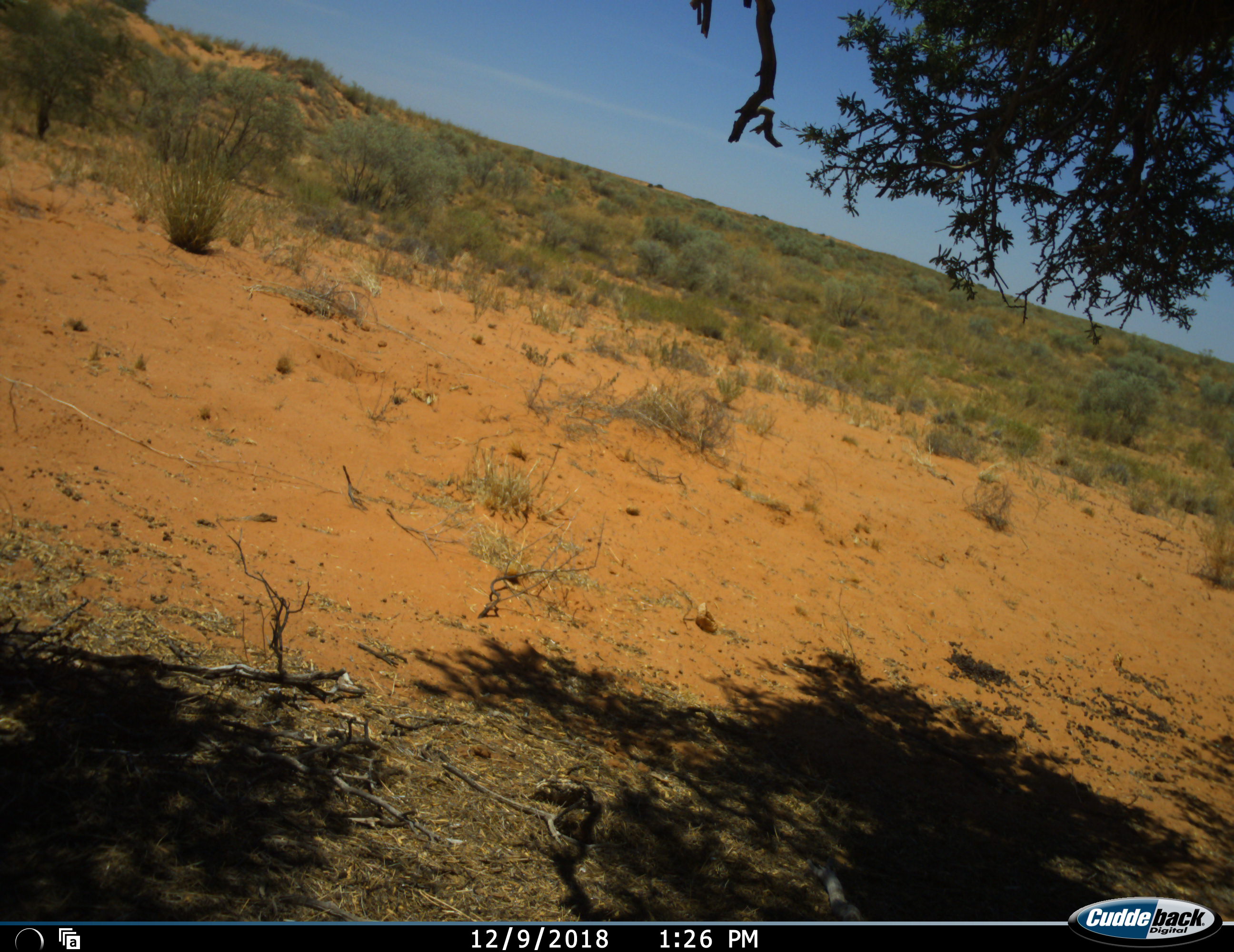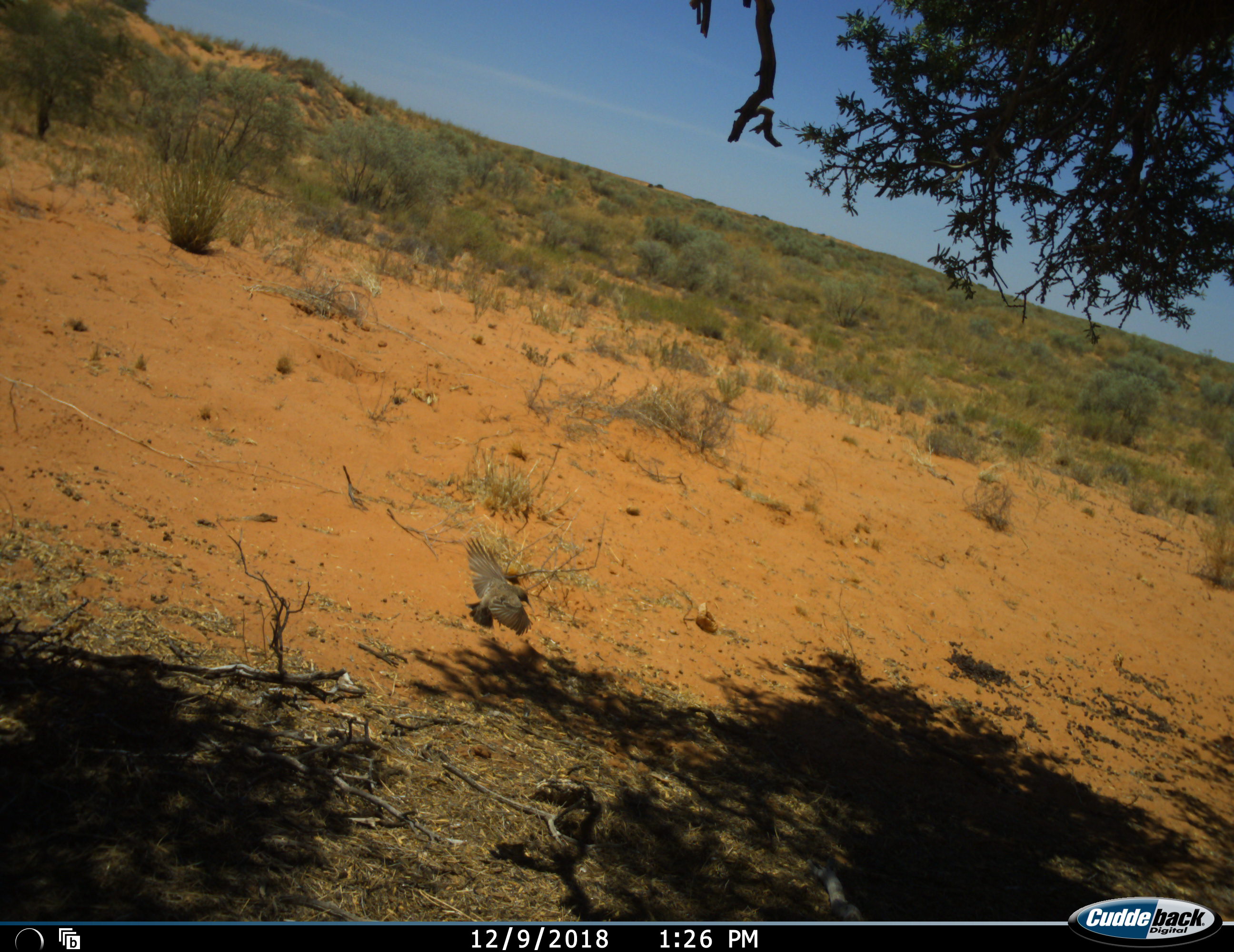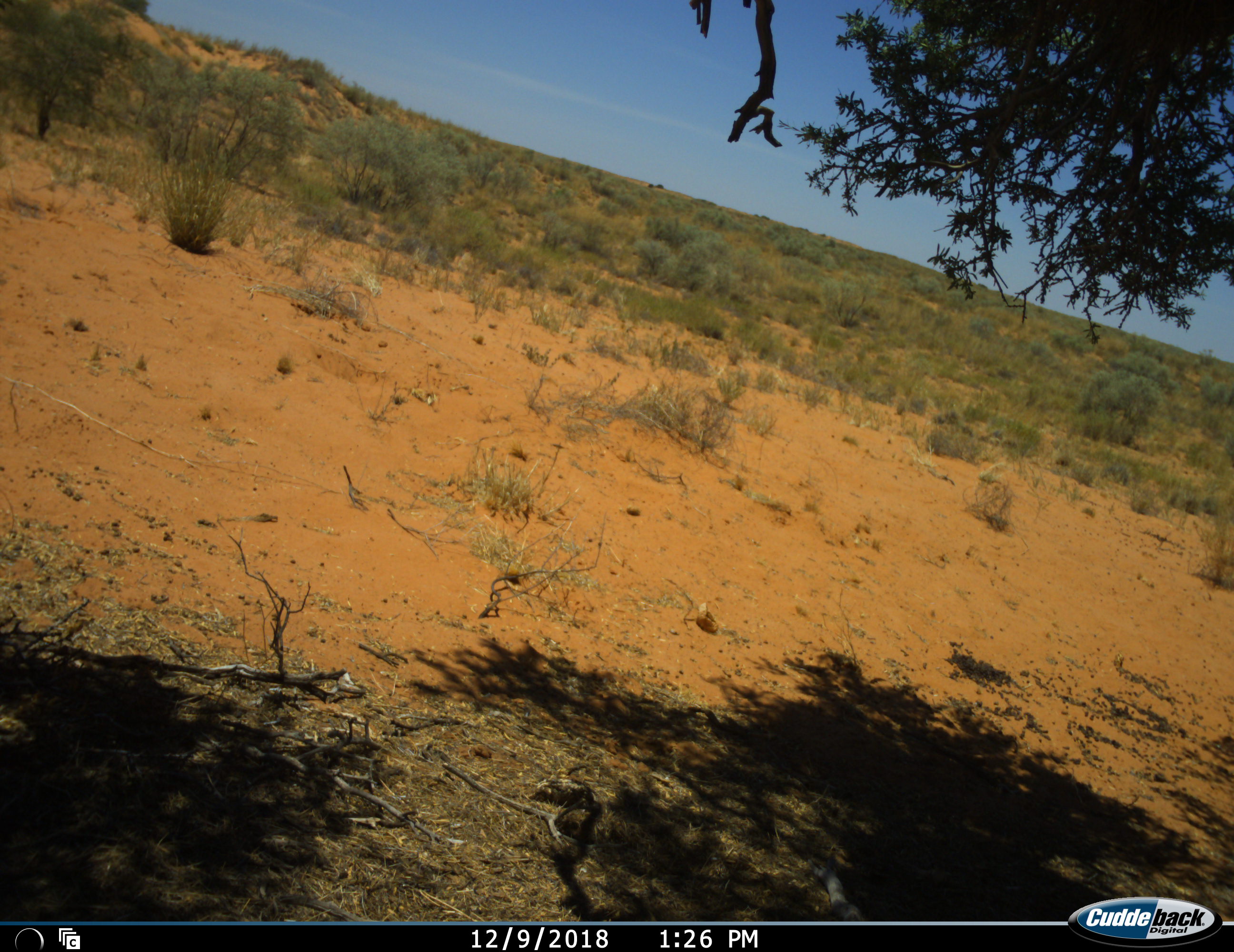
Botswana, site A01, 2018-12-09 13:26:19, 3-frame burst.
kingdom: Animalia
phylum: Chordata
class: Aves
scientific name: Aves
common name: bird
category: birdother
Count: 1.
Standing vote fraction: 0%.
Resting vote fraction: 0%.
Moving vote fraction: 100%.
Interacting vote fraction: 0%.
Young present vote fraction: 0%.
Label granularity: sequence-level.